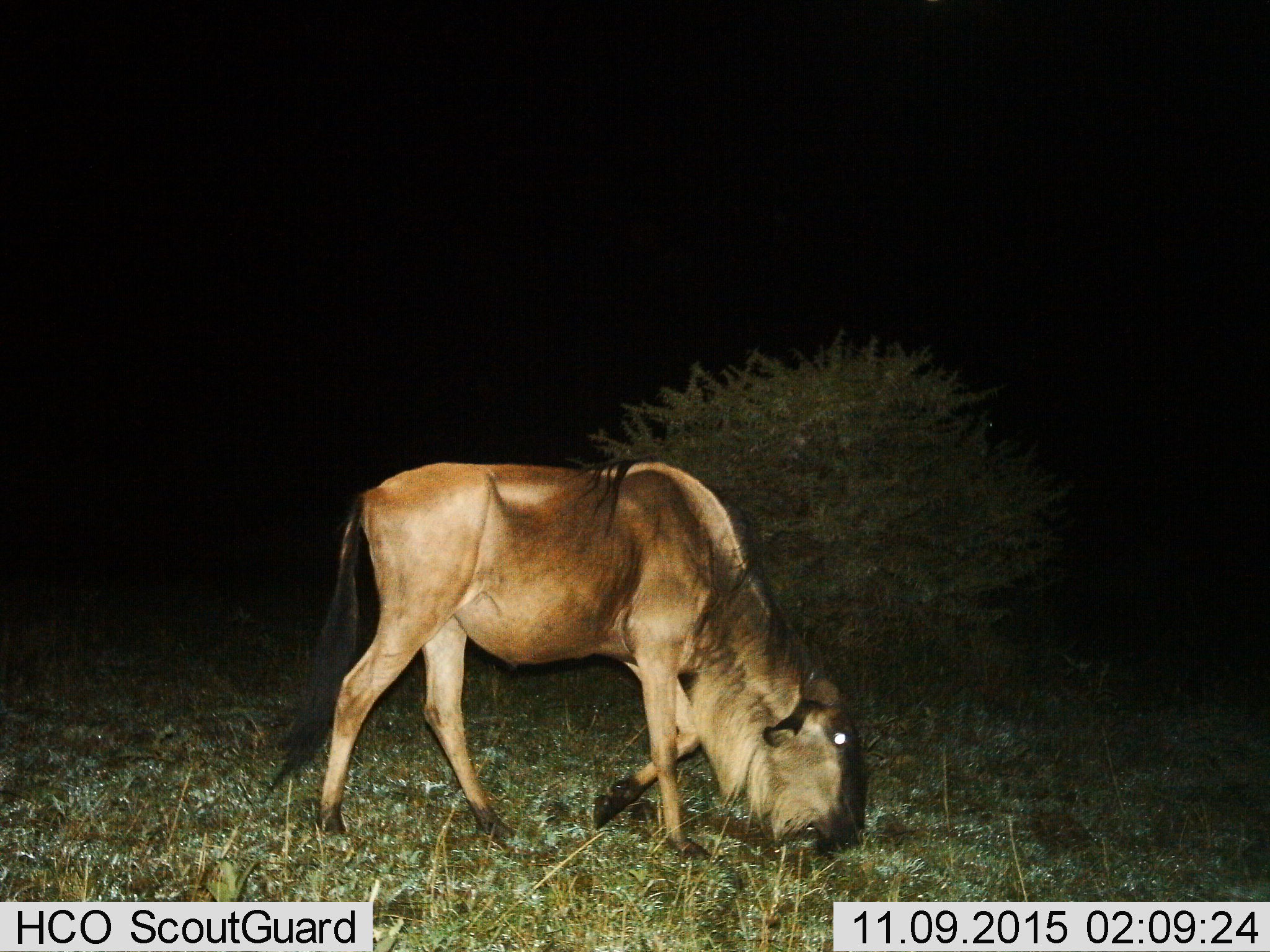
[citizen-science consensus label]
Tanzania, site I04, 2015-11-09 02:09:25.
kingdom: Animalia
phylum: Chordata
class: Mammalia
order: Artiodactyla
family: Bovidae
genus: Connochaetes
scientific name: Connochaetes taurinus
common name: blue wildebeest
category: wildebeest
Wildebeest (blue wildebeest) (Connochaetes taurinus), count 1. Behavior (volunteer vote fractions): standing 30%, resting 0%, moving 20%, interacting 0%. Young present (vote fraction): 0%. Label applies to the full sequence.